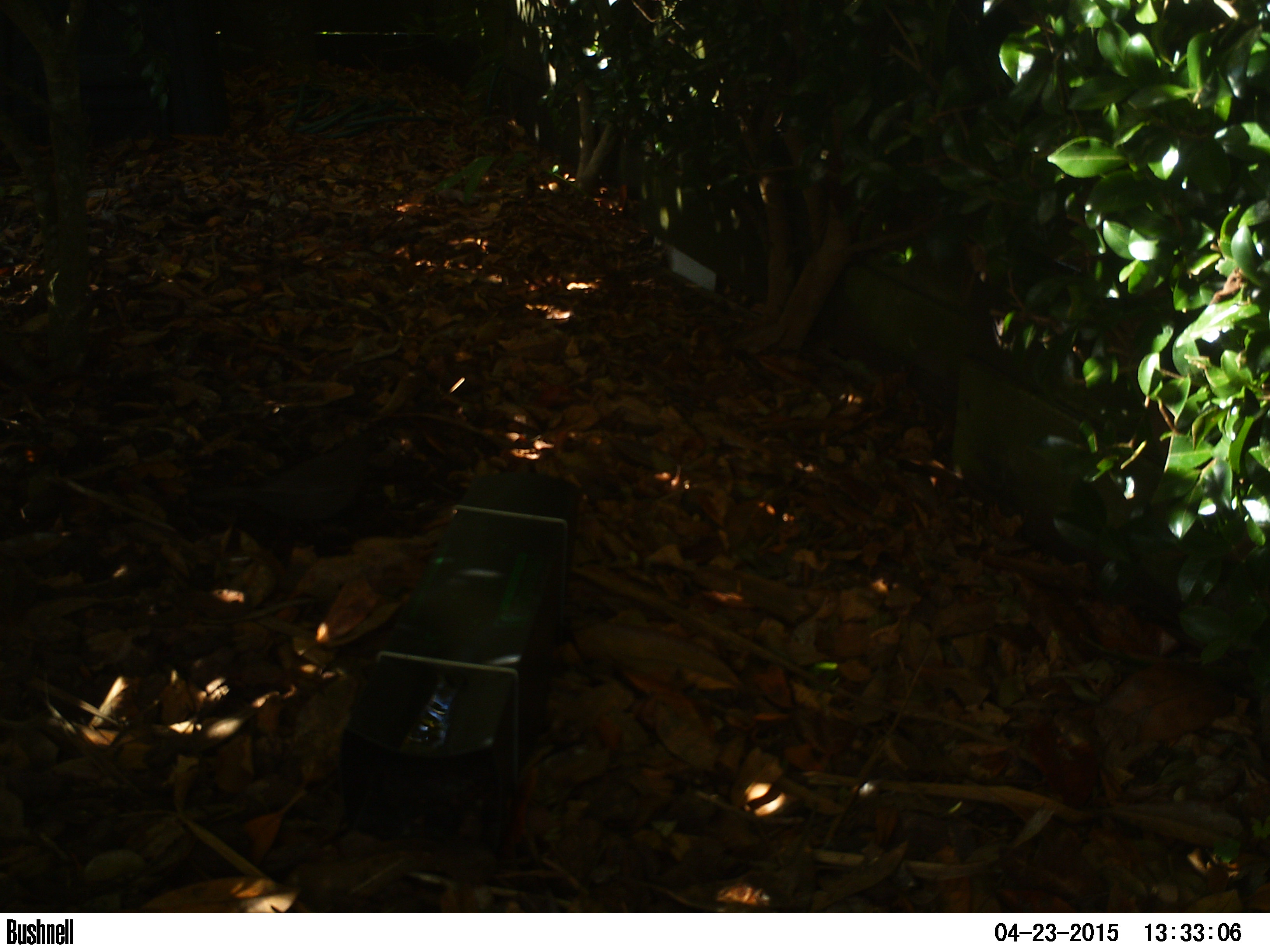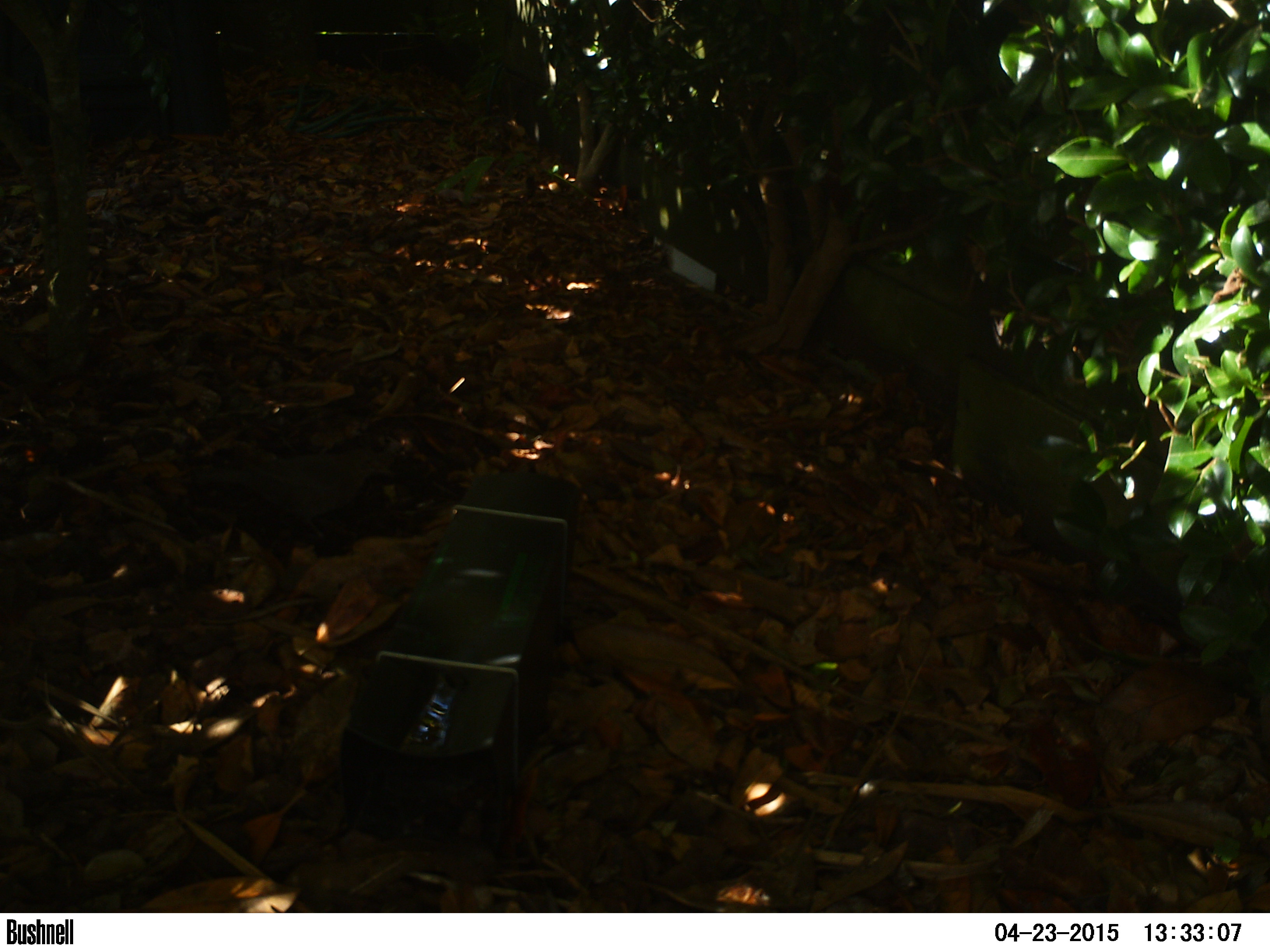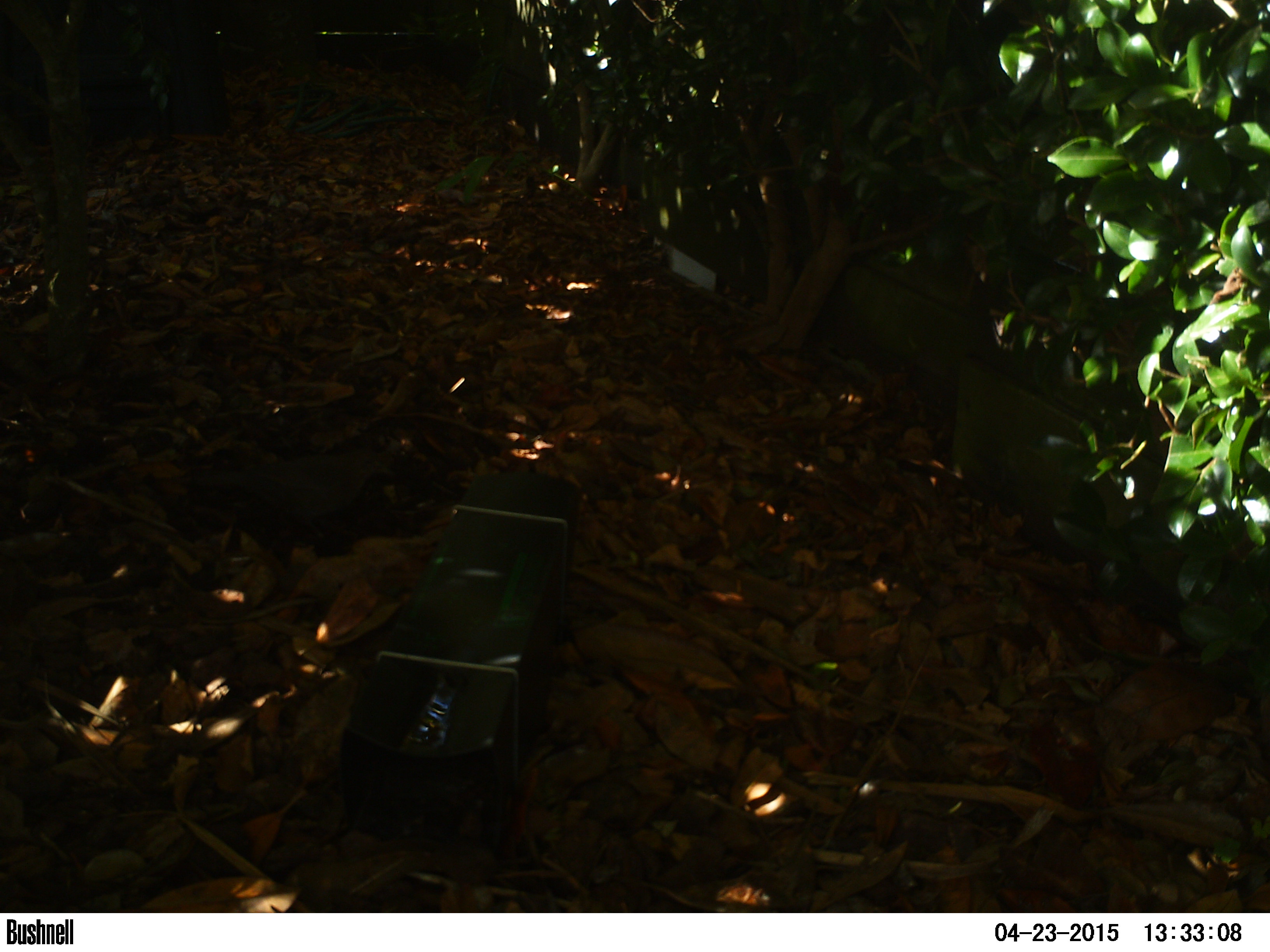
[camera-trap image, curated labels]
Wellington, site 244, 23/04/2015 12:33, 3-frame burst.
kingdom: Animalia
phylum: Chordata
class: Aves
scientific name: Aves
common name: bird